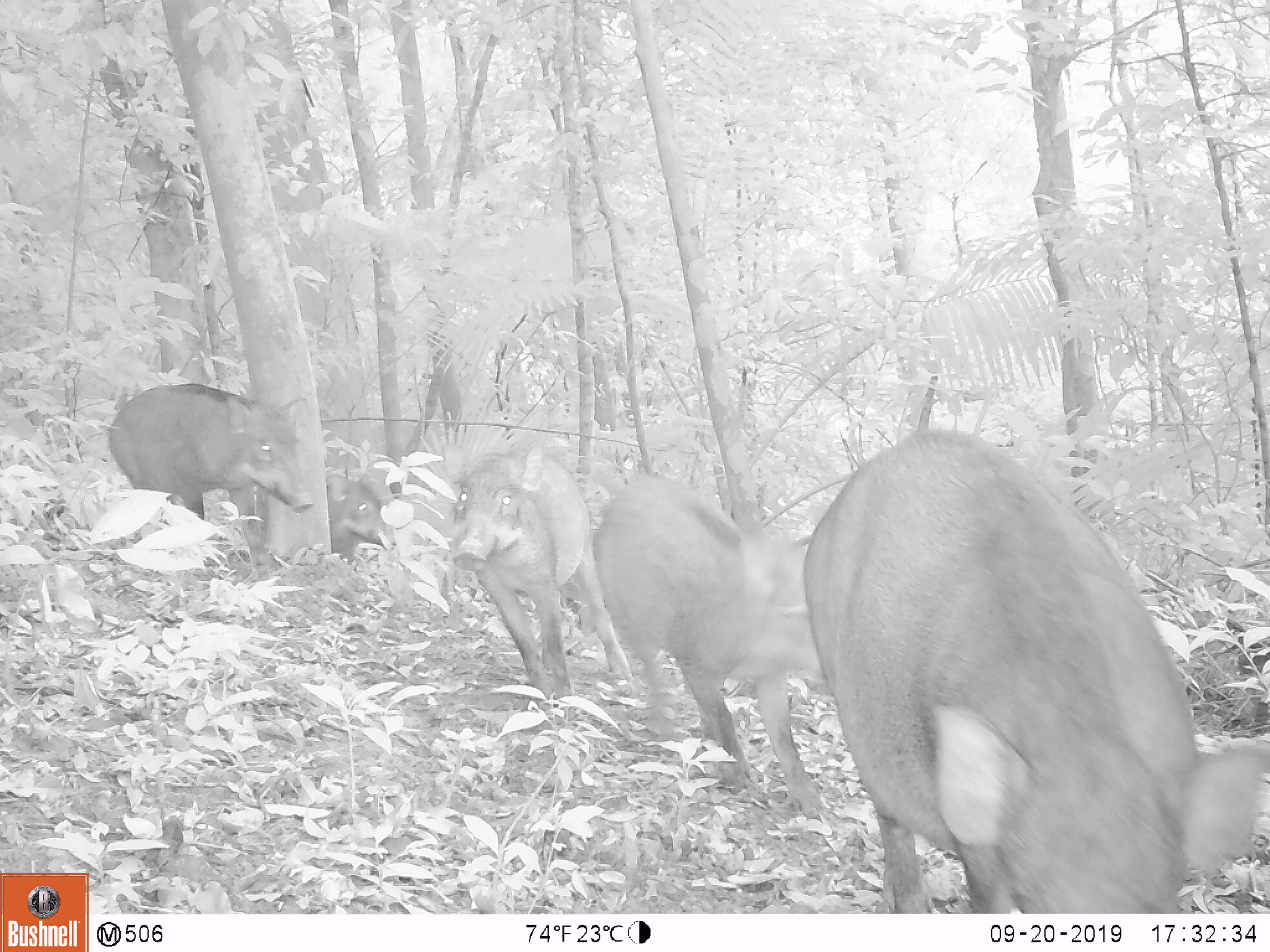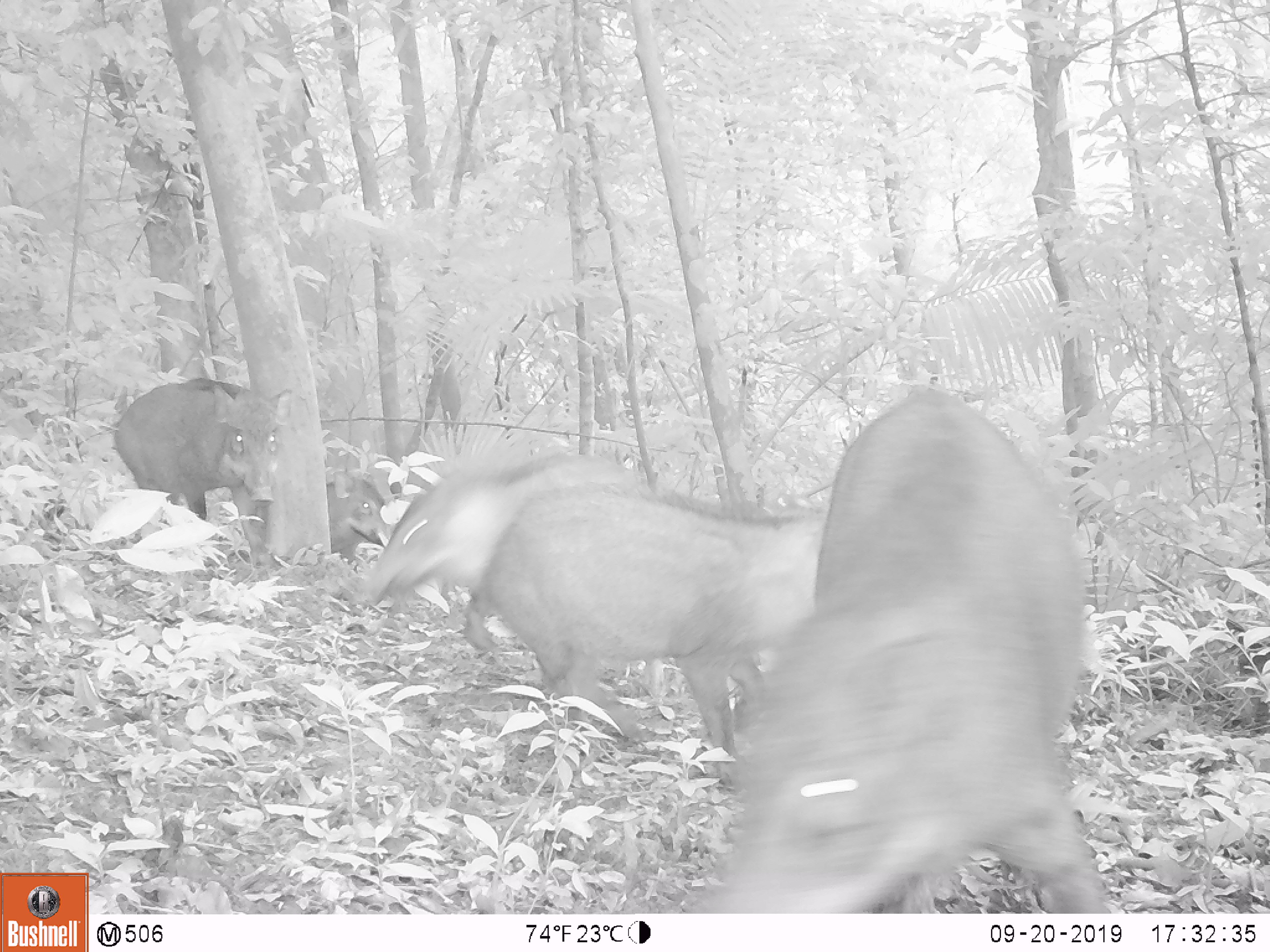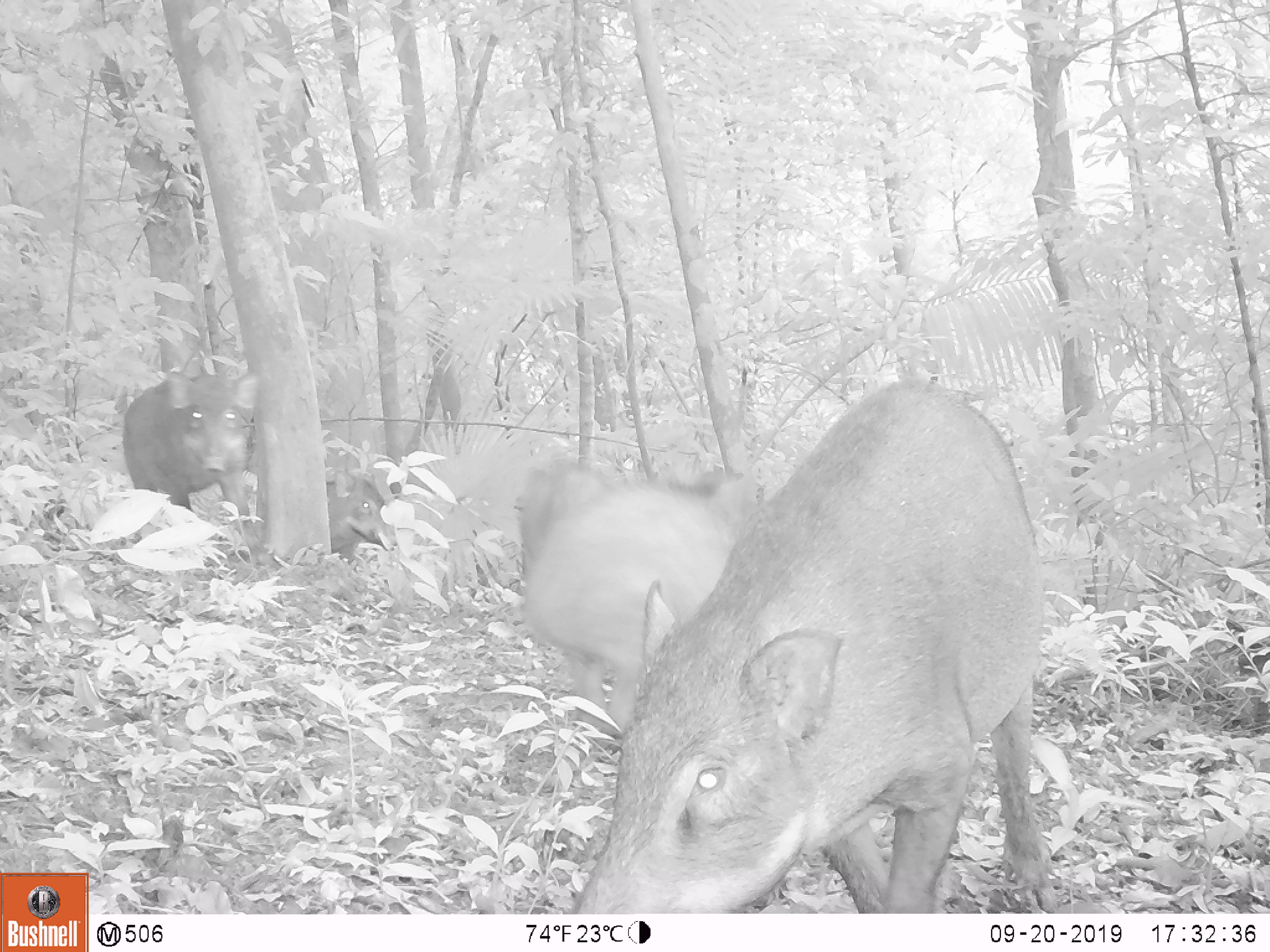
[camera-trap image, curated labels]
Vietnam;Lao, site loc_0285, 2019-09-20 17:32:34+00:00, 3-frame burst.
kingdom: Animalia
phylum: Chordata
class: Mammalia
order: Artiodactyla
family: Suidae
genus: Sus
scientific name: Sus scrofa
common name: eurasian wild pig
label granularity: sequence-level